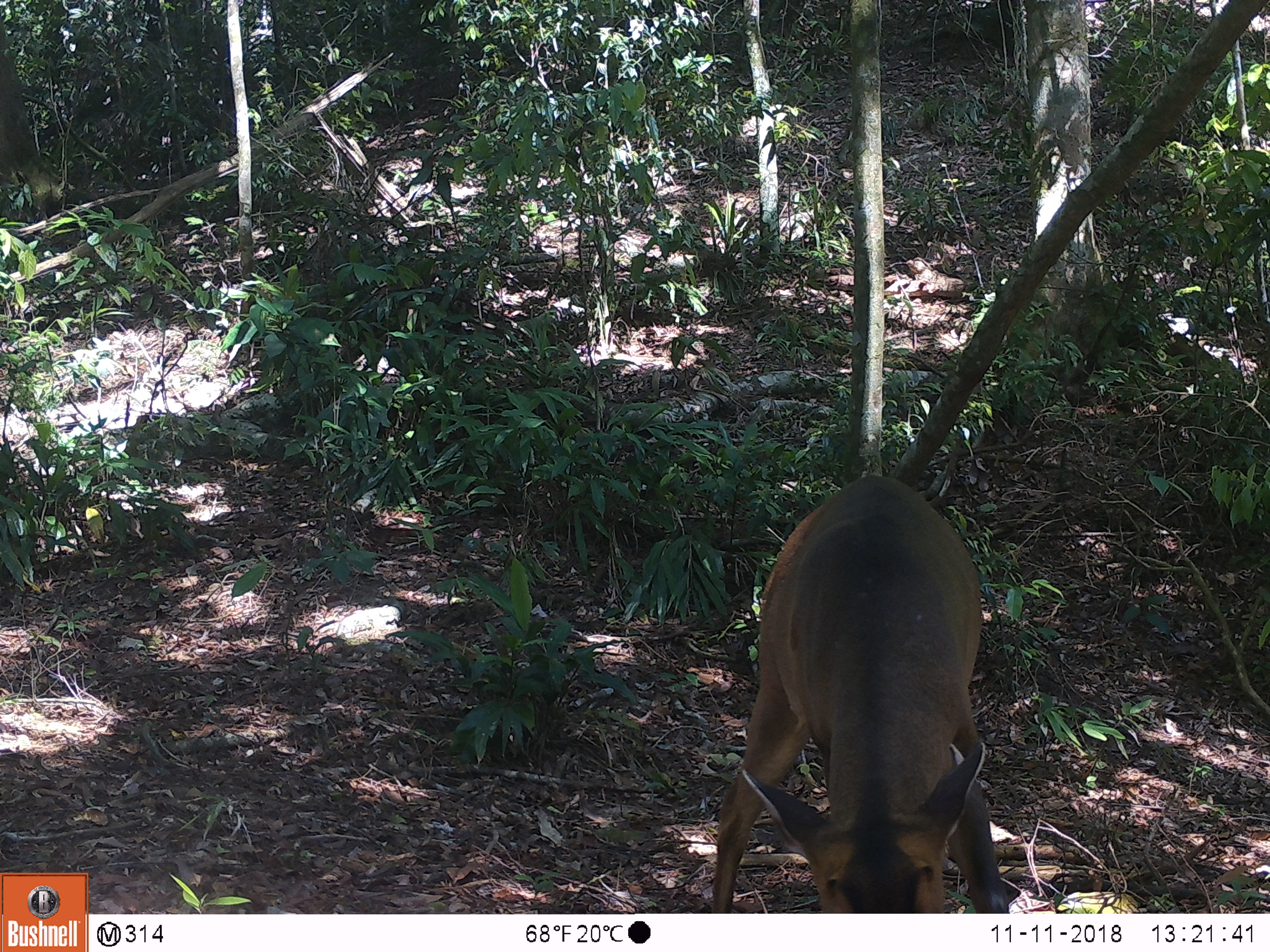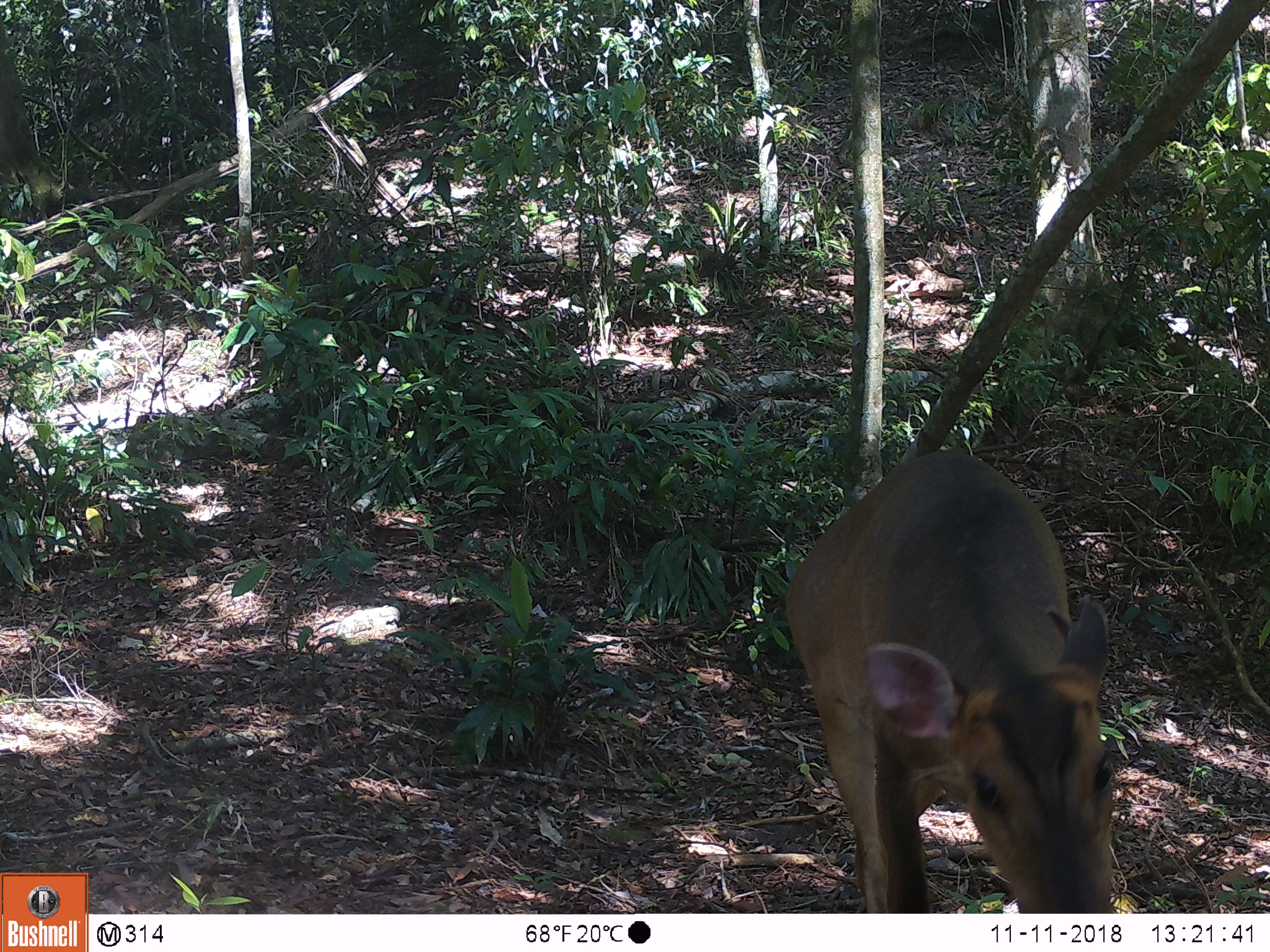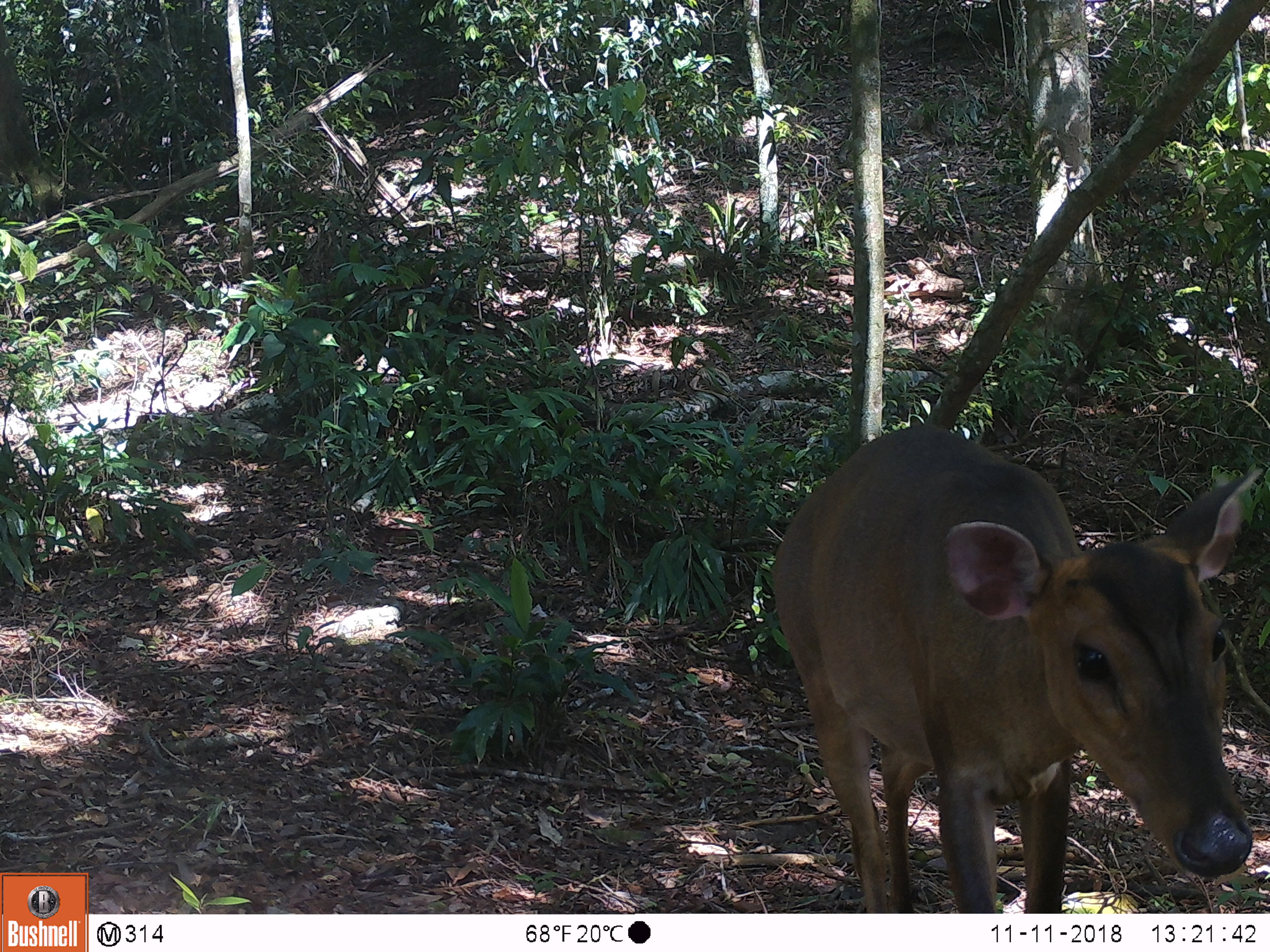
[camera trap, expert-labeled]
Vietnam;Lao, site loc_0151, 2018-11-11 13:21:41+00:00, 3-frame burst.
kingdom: Animalia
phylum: Chordata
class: Mammalia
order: Artiodactyla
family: Cervidae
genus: Muntiacus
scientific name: Muntiacus vuquangensis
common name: large-antlered muntjac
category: large antlered muntjac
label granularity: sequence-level